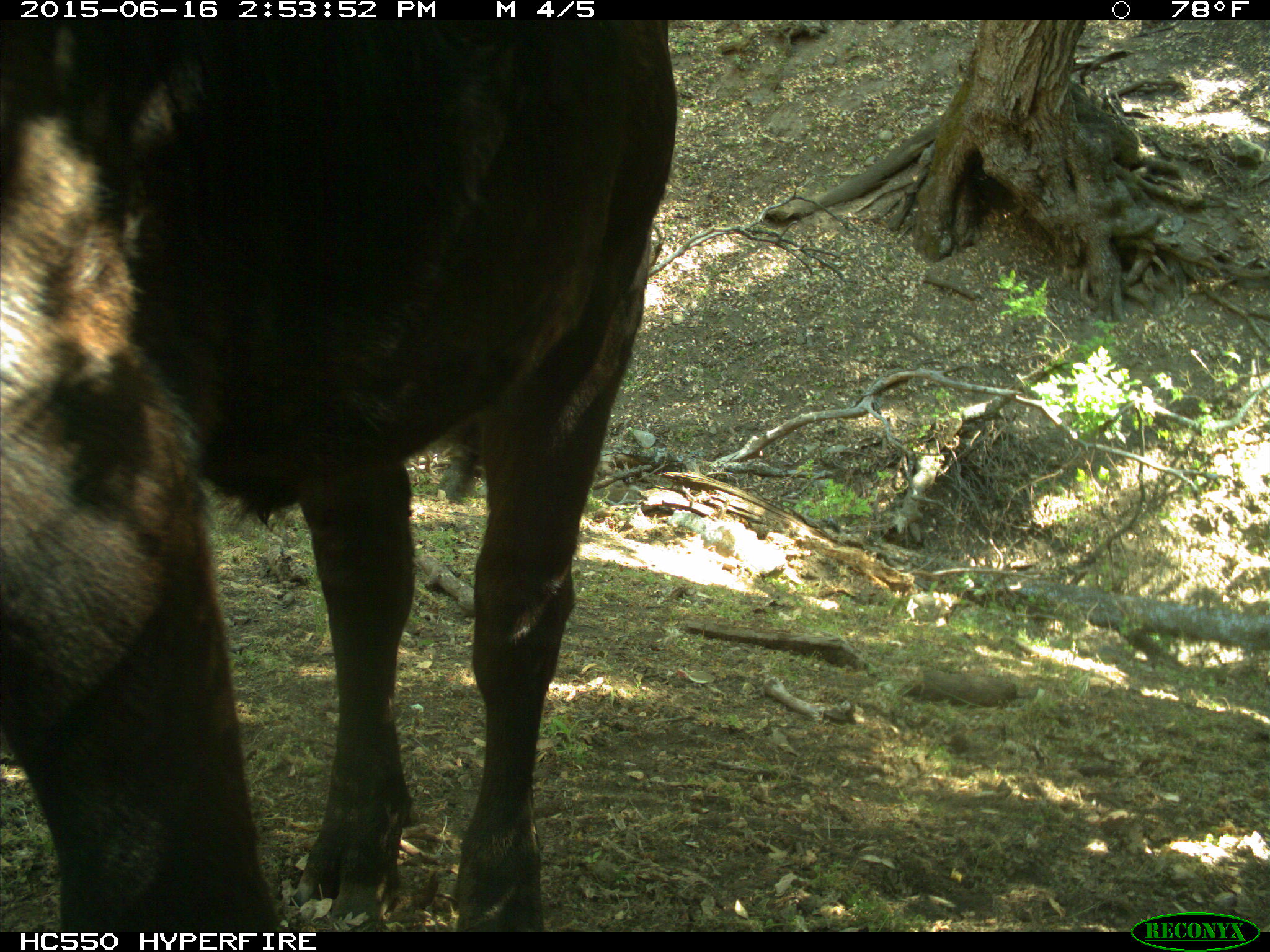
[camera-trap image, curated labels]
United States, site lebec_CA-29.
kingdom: Animalia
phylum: Chordata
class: Mammalia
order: Artiodactyla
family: Bovidae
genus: Bos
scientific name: Bos taurus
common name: domestic cow